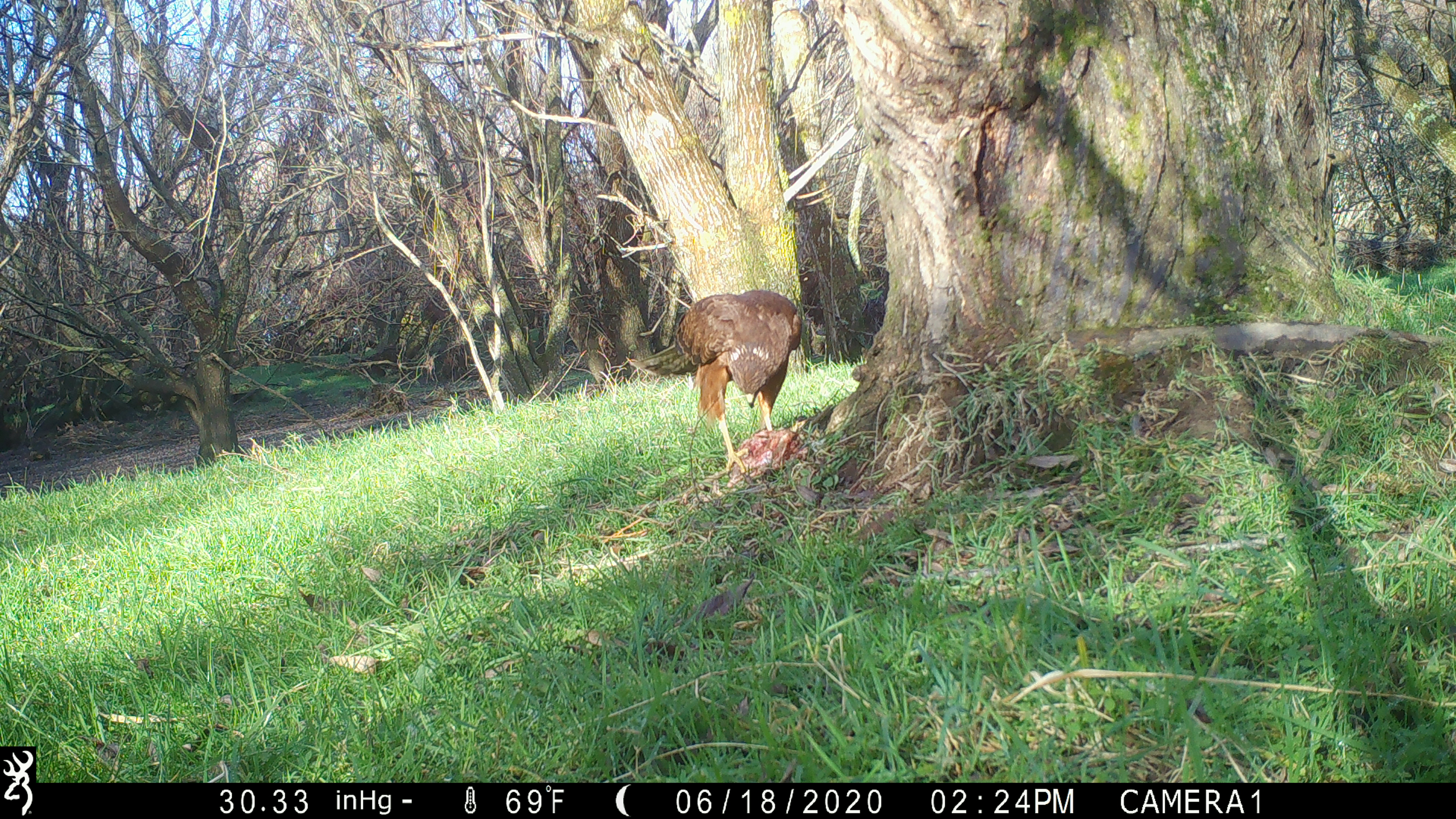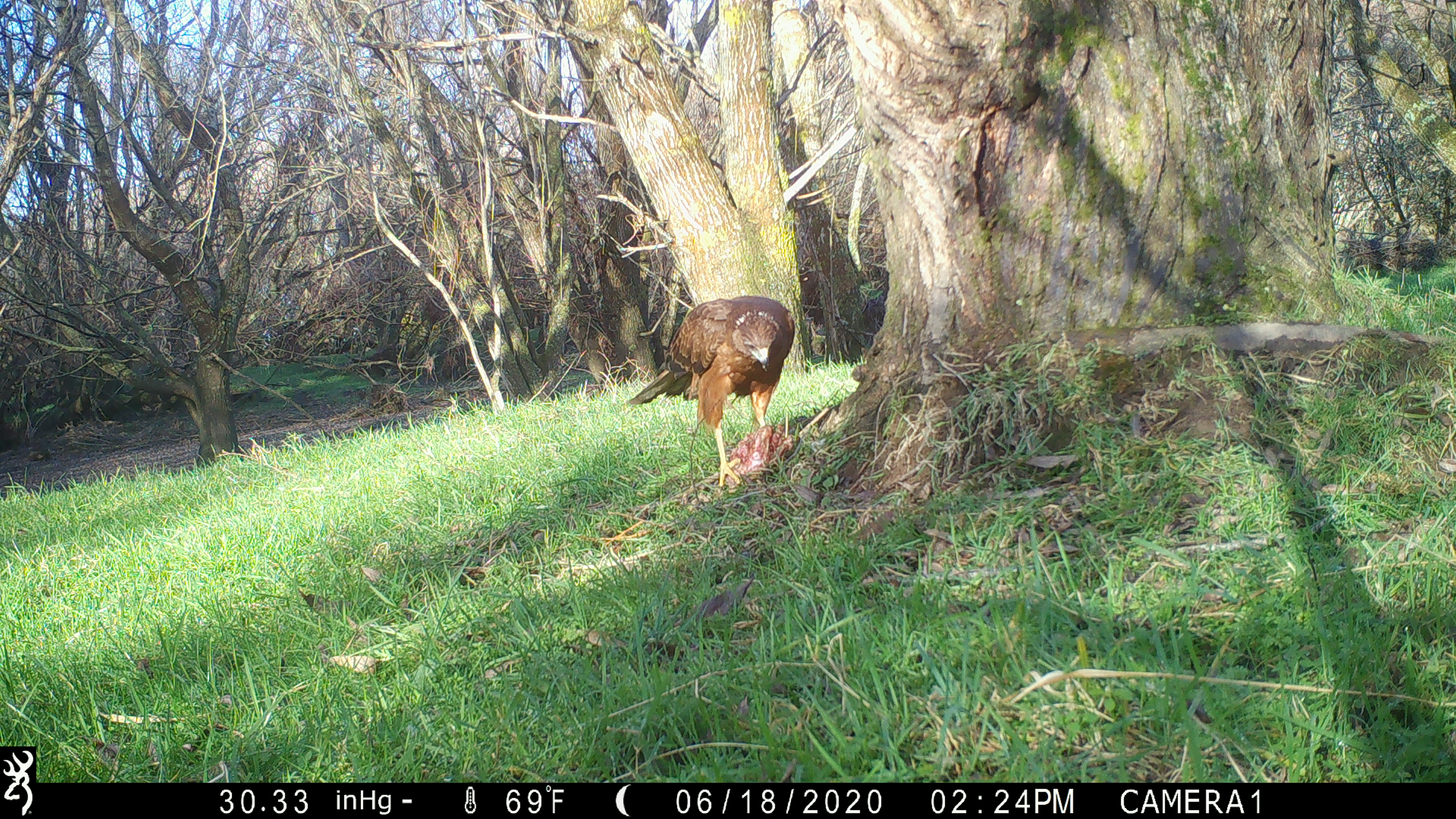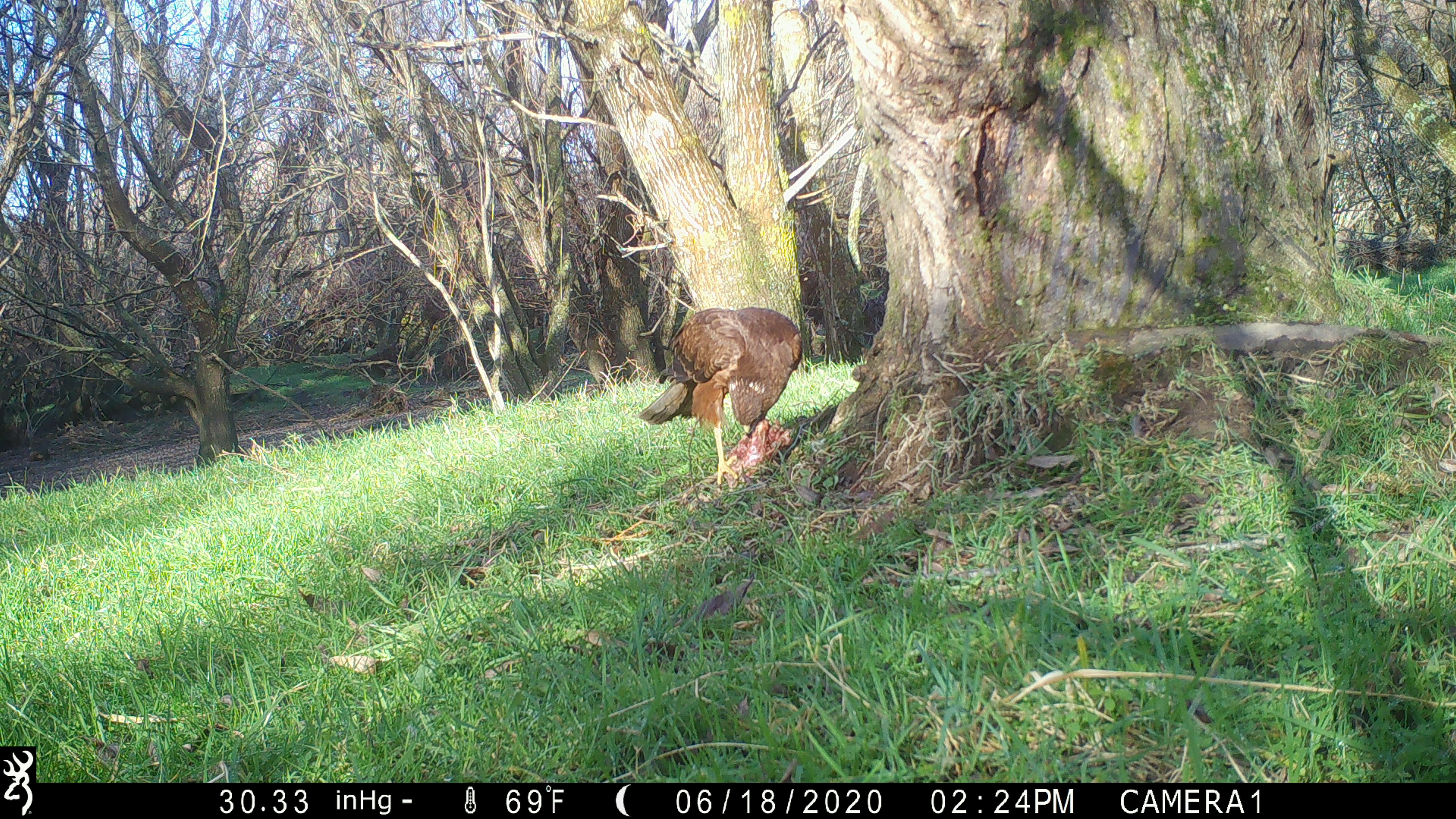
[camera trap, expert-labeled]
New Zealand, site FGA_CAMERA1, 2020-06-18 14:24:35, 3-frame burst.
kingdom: Animalia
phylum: Chordata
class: Aves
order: Accipitriformes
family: Accipitridae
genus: Circus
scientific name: Circus approximans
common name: swamp harrier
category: harrier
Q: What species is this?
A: Harrier (swamp harrier) (Circus approximans).